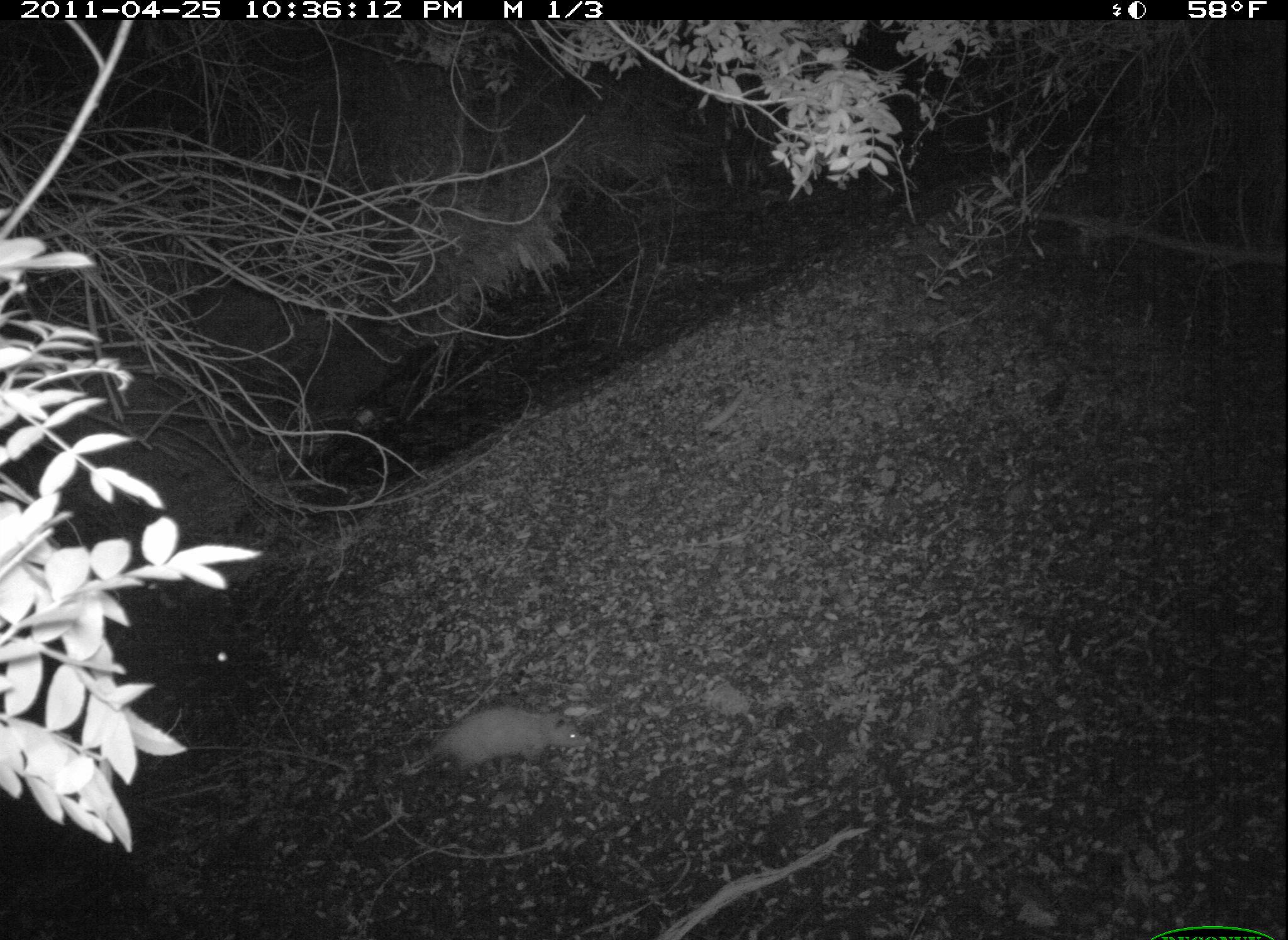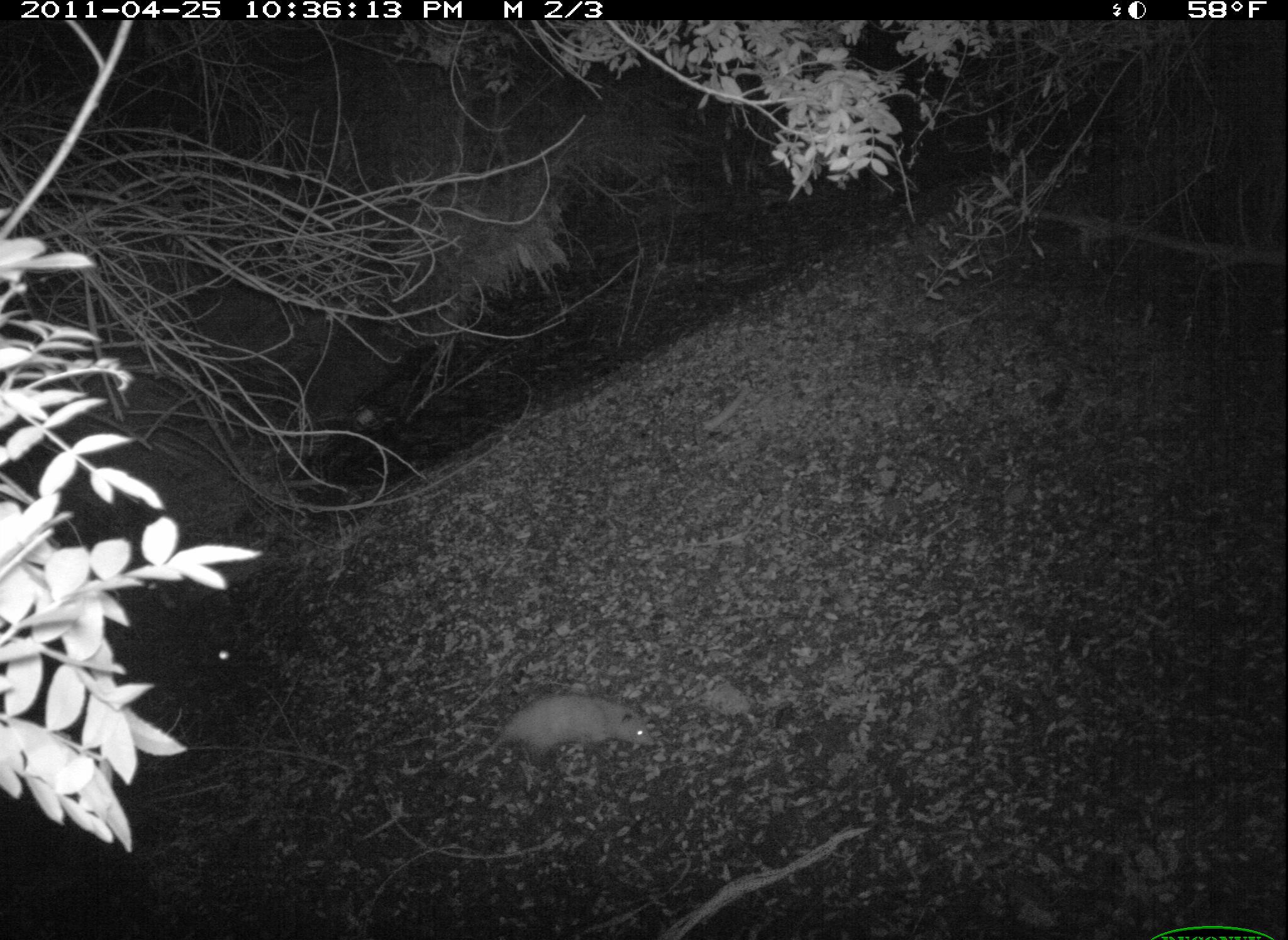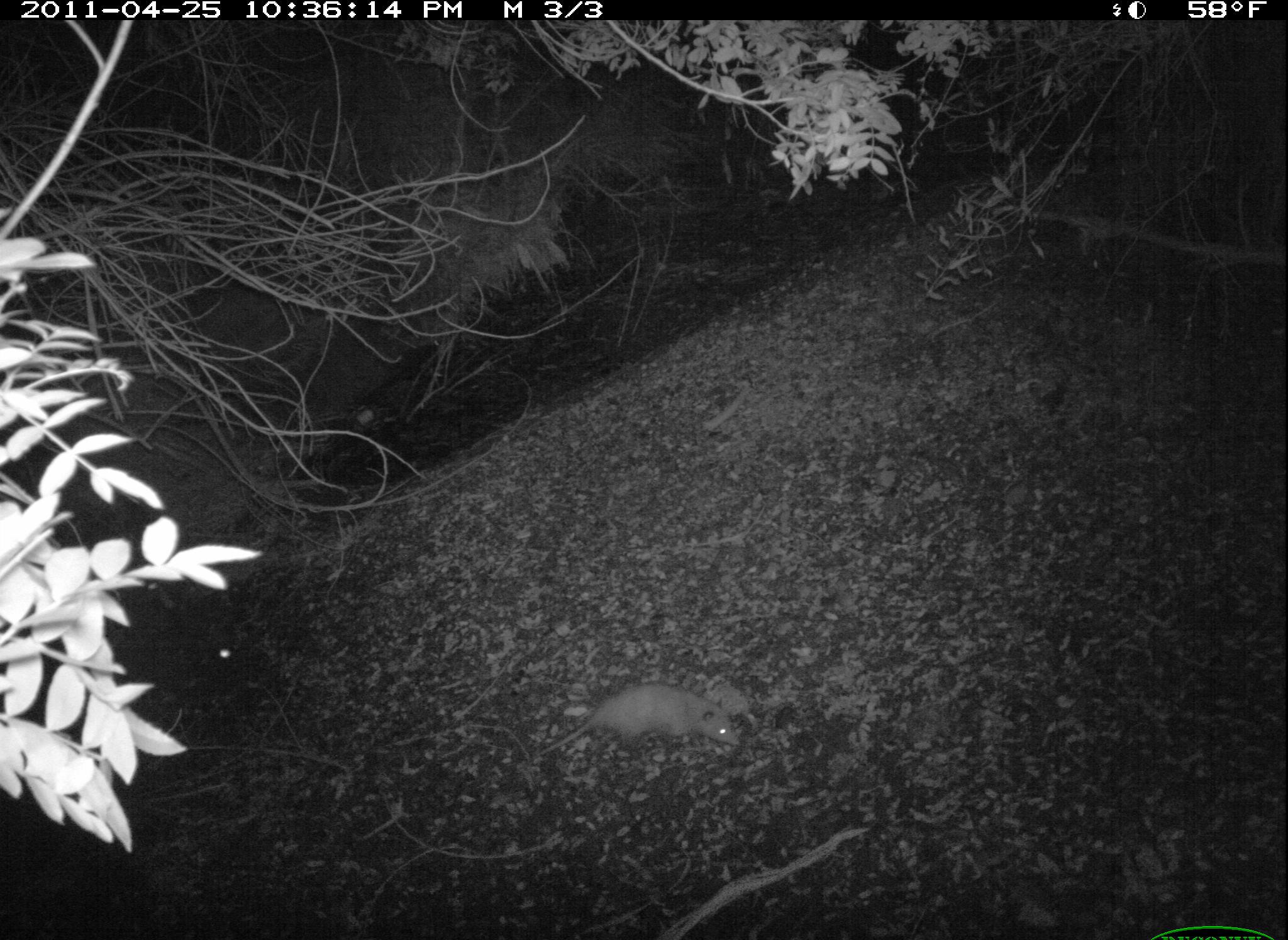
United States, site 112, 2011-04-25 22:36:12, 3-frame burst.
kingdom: Animalia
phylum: Chordata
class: Mammalia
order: Didelphimorphia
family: Didelphidae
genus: Didelphis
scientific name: Didelphis virginiana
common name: virginia opossum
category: opossum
Opossum (virginia opossum) (Didelphis virginiana).